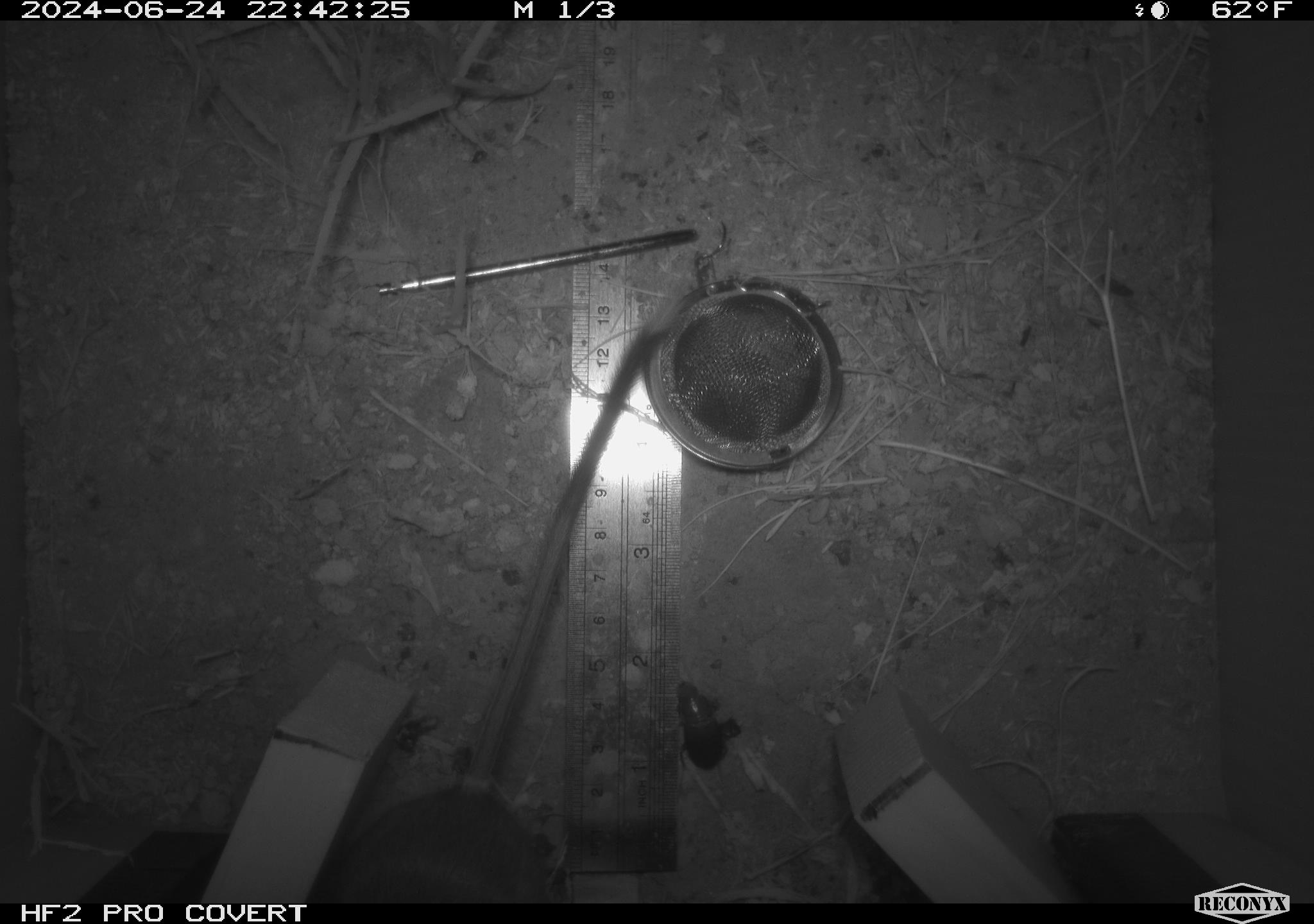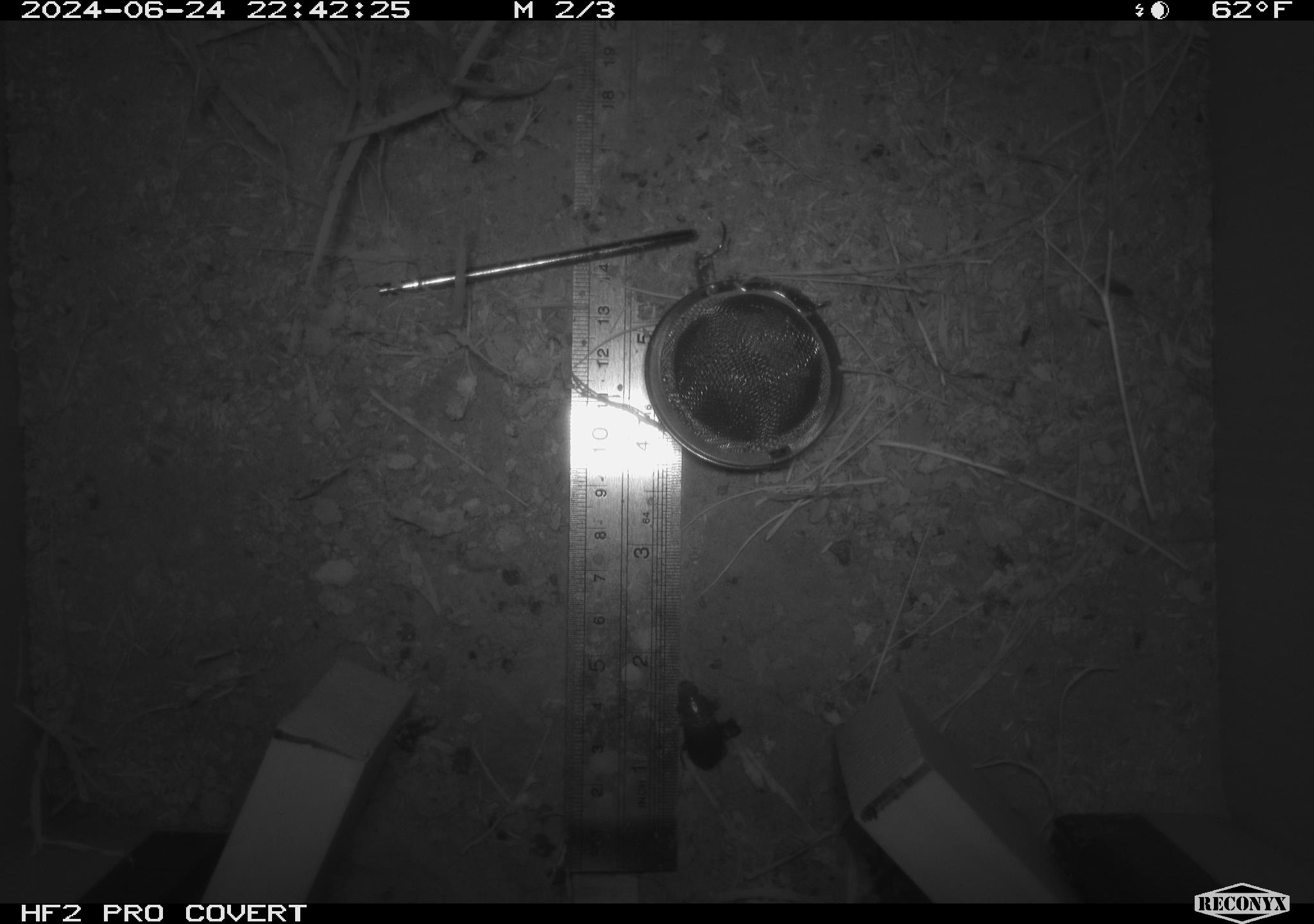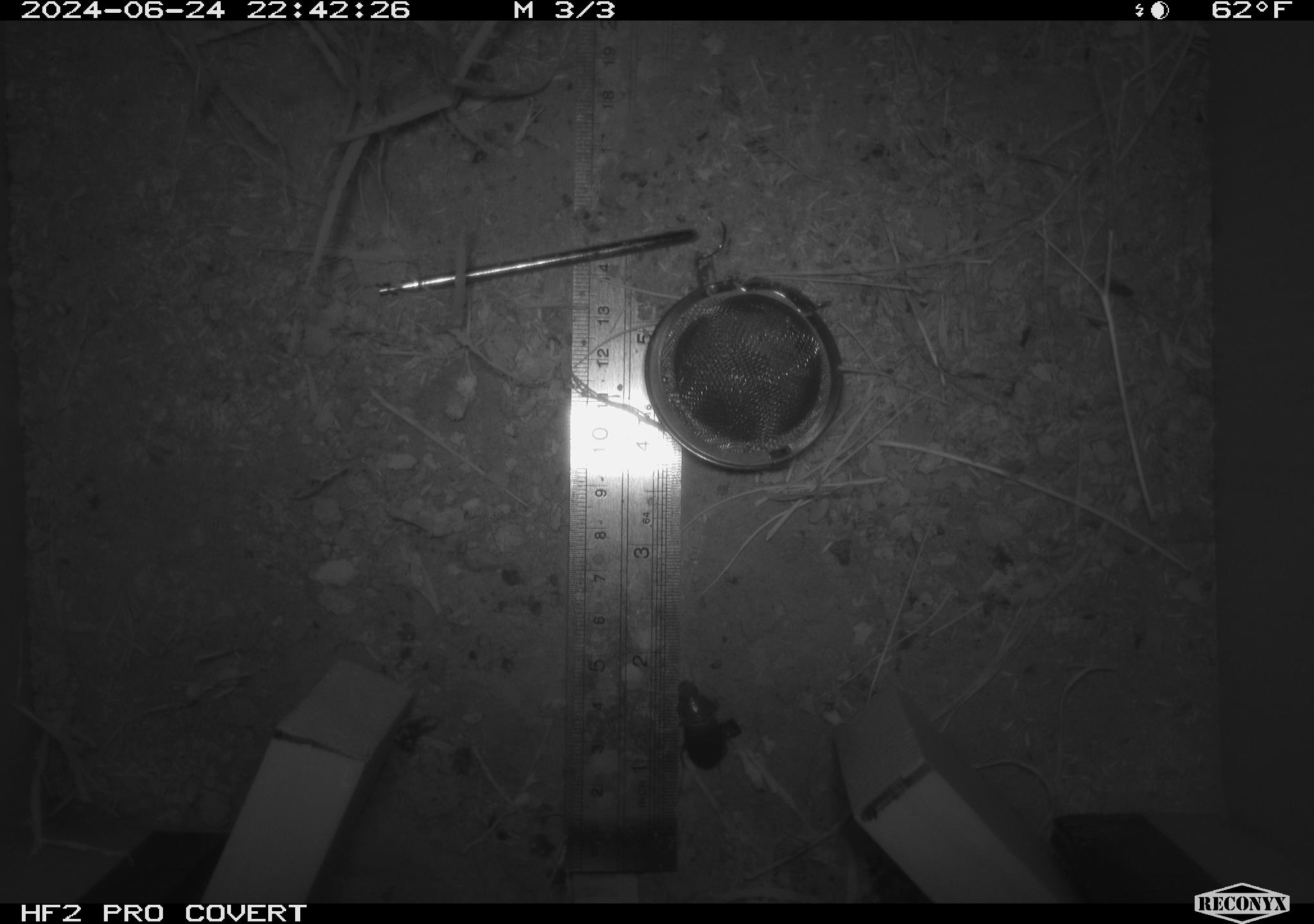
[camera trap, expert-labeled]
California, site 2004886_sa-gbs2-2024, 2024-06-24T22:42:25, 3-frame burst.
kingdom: Animalia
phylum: Arthropoda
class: Insecta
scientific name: Insecta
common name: insect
Insect (Insecta).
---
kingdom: Animalia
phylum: Chordata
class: Mammalia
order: Rodentia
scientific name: Rodentia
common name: mouse species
Mouse species (Rodentia).